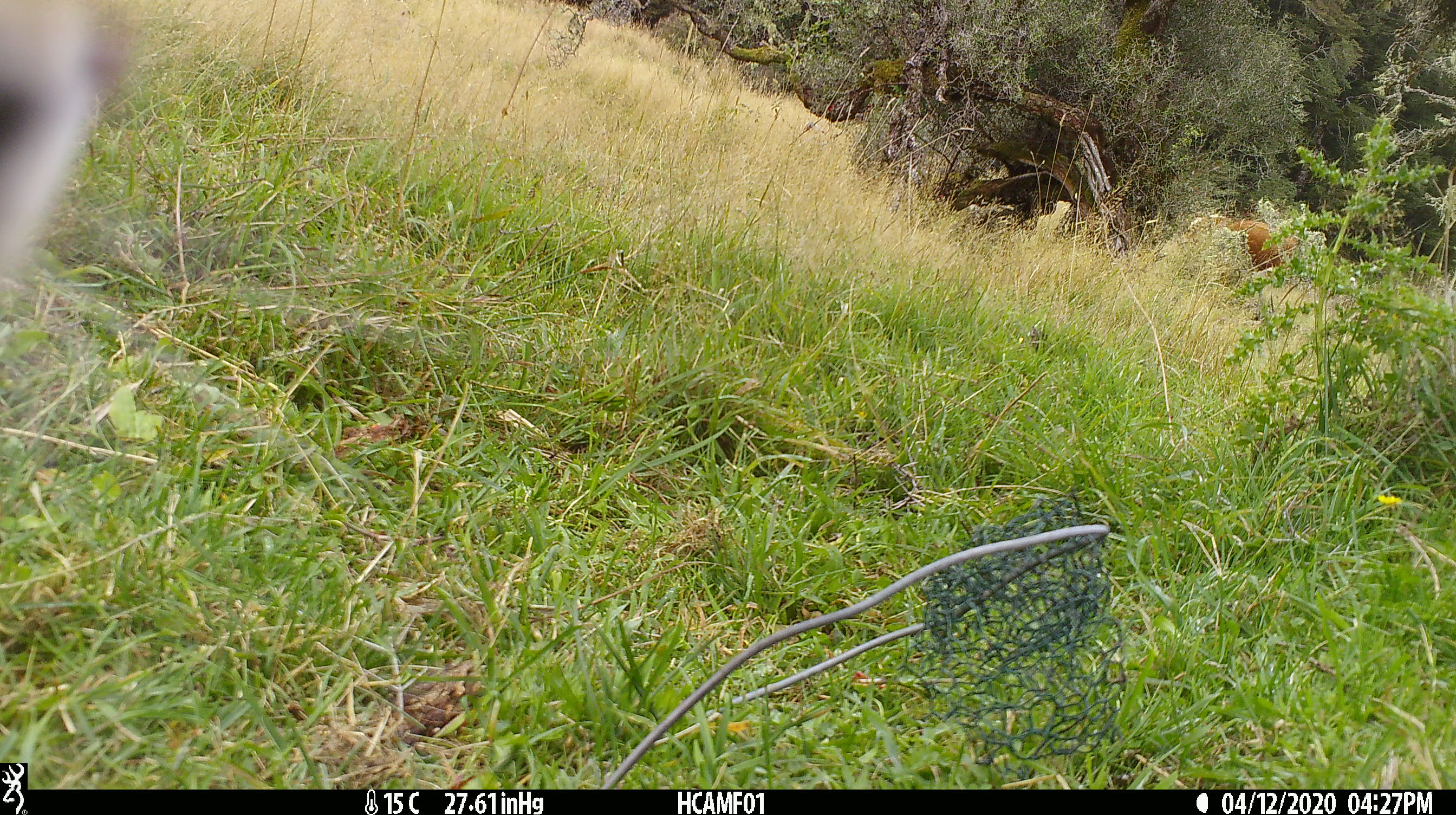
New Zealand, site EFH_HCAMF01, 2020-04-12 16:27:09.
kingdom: Animalia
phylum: Chordata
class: Mammalia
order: Artiodactyla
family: Bovidae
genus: Bos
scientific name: Bos taurus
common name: domestic cow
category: cow